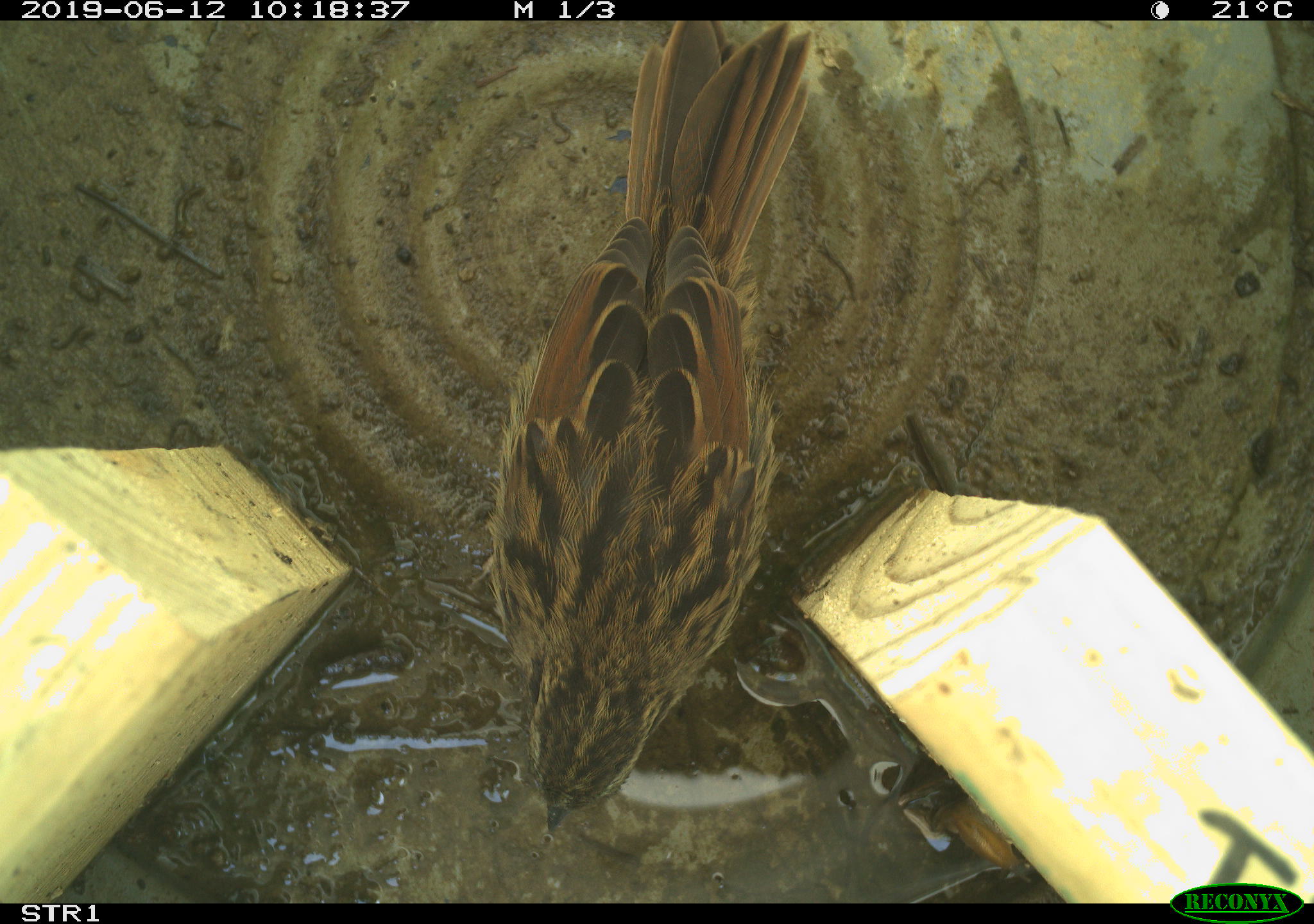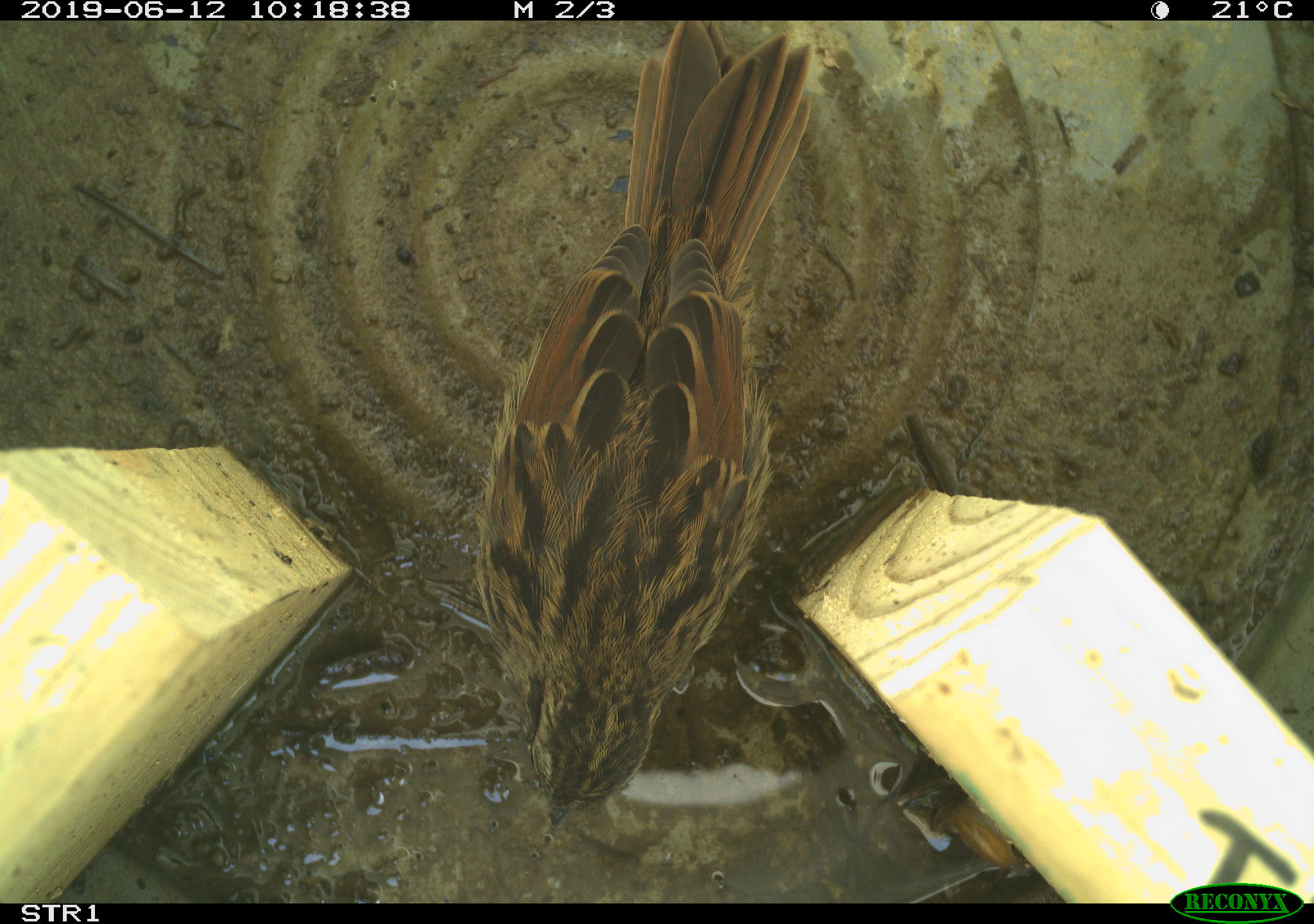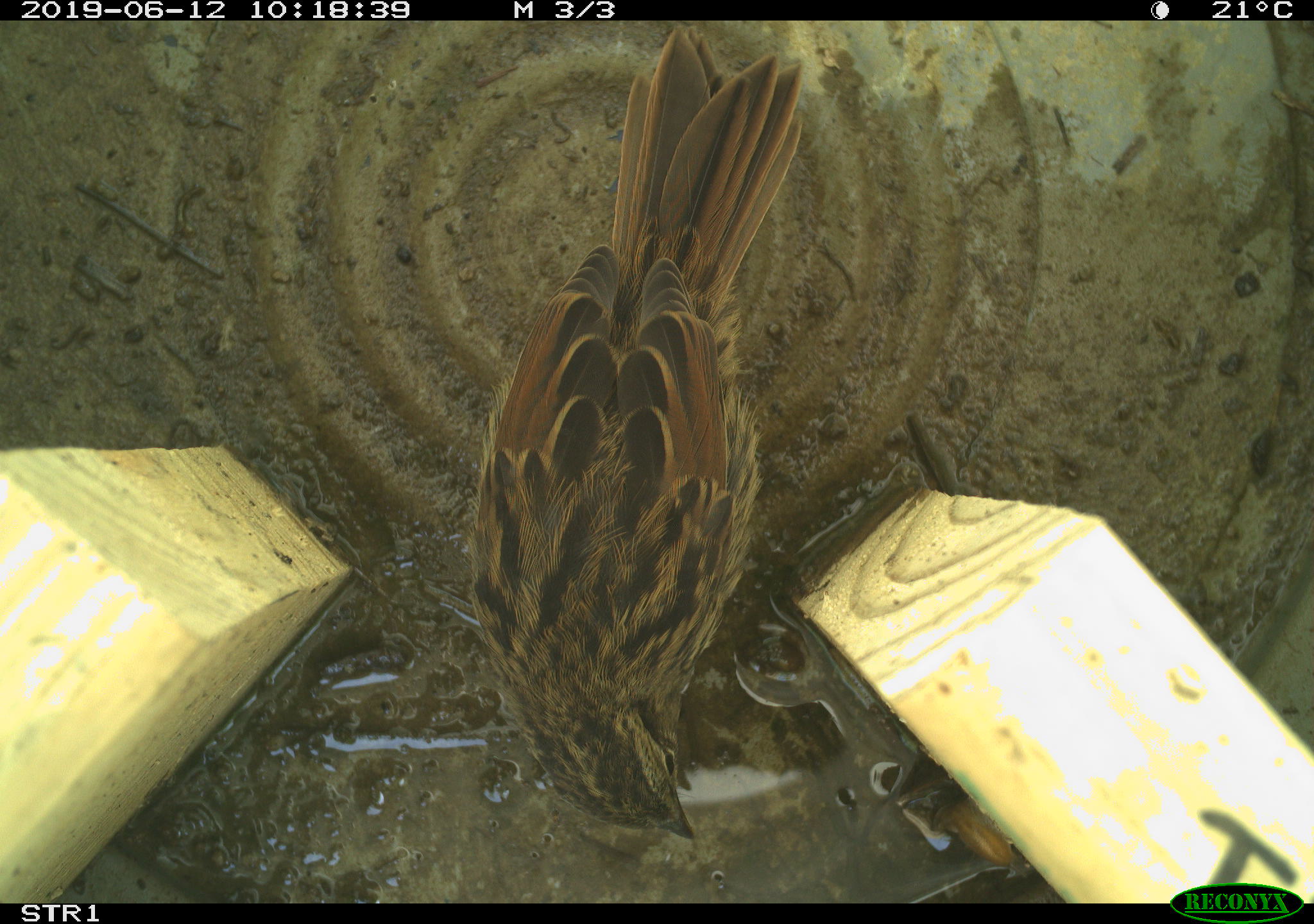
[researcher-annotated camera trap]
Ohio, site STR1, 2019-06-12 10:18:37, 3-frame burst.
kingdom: Animalia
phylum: Chordata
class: Aves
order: Passeriformes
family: Passerellidae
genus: Melospiza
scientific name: Melospiza melodia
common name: song sparrow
Song sparrow (Melospiza melodia).